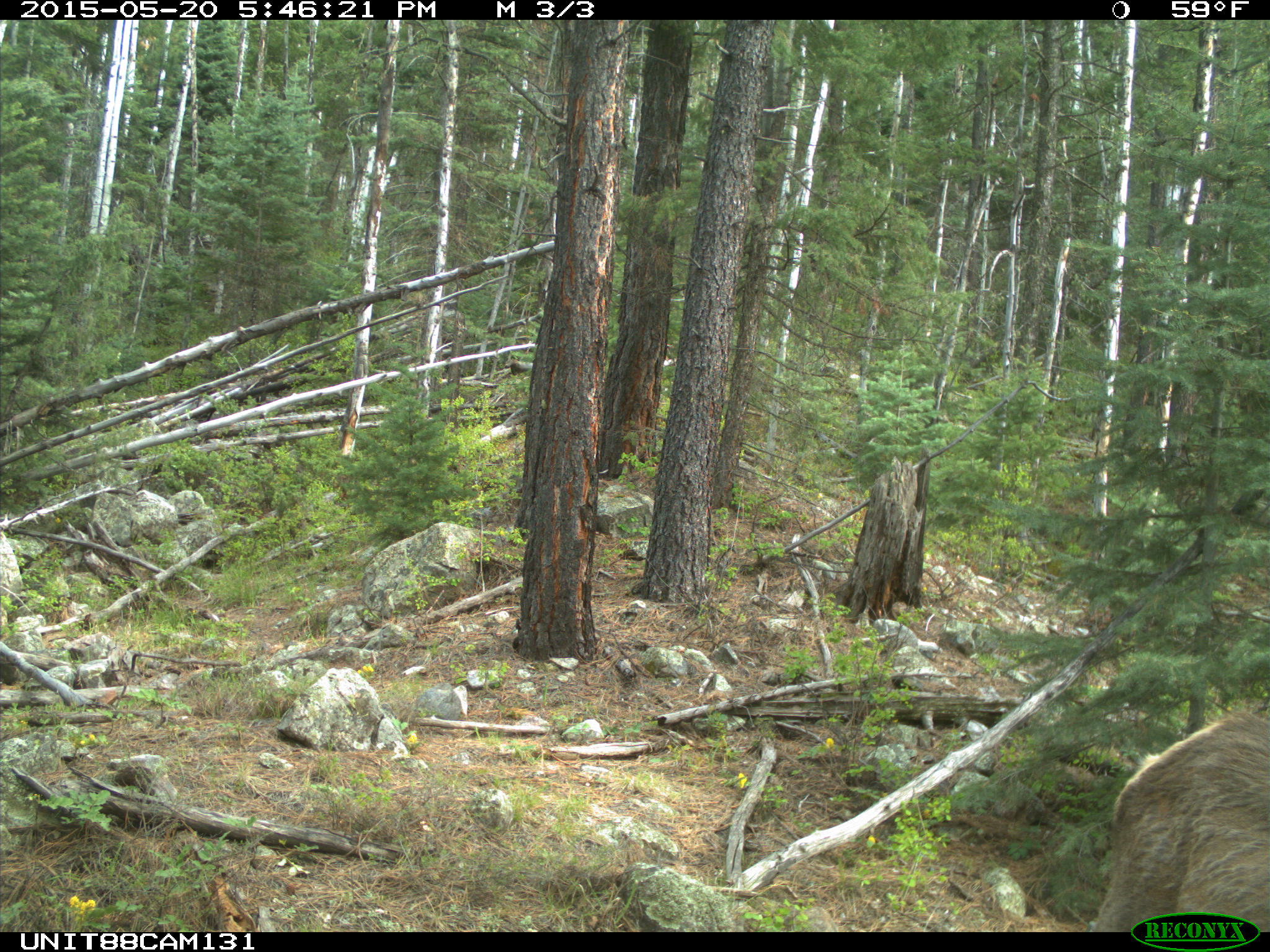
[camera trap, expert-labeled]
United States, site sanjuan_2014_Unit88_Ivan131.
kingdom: Animalia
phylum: Chordata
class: Mammalia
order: Artiodactyla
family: Cervidae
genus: Cervus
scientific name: Cervus elaphus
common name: red deer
Cervus elaphus (red deer).